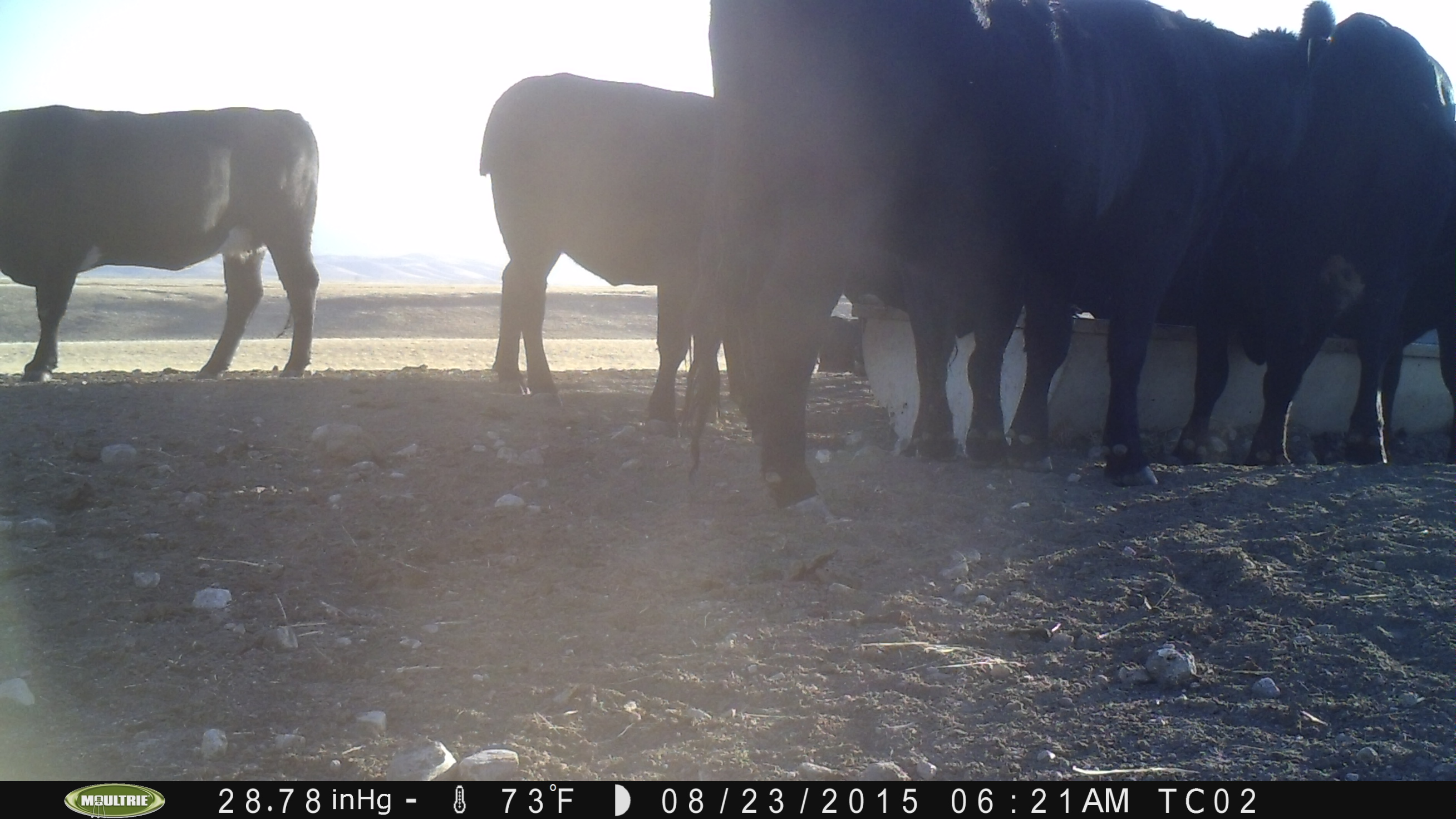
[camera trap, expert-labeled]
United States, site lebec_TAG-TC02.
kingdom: Animalia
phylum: Chordata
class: Mammalia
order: Artiodactyla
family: Bovidae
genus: Bos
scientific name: Bos taurus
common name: domestic cow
Bos taurus (domestic cow).